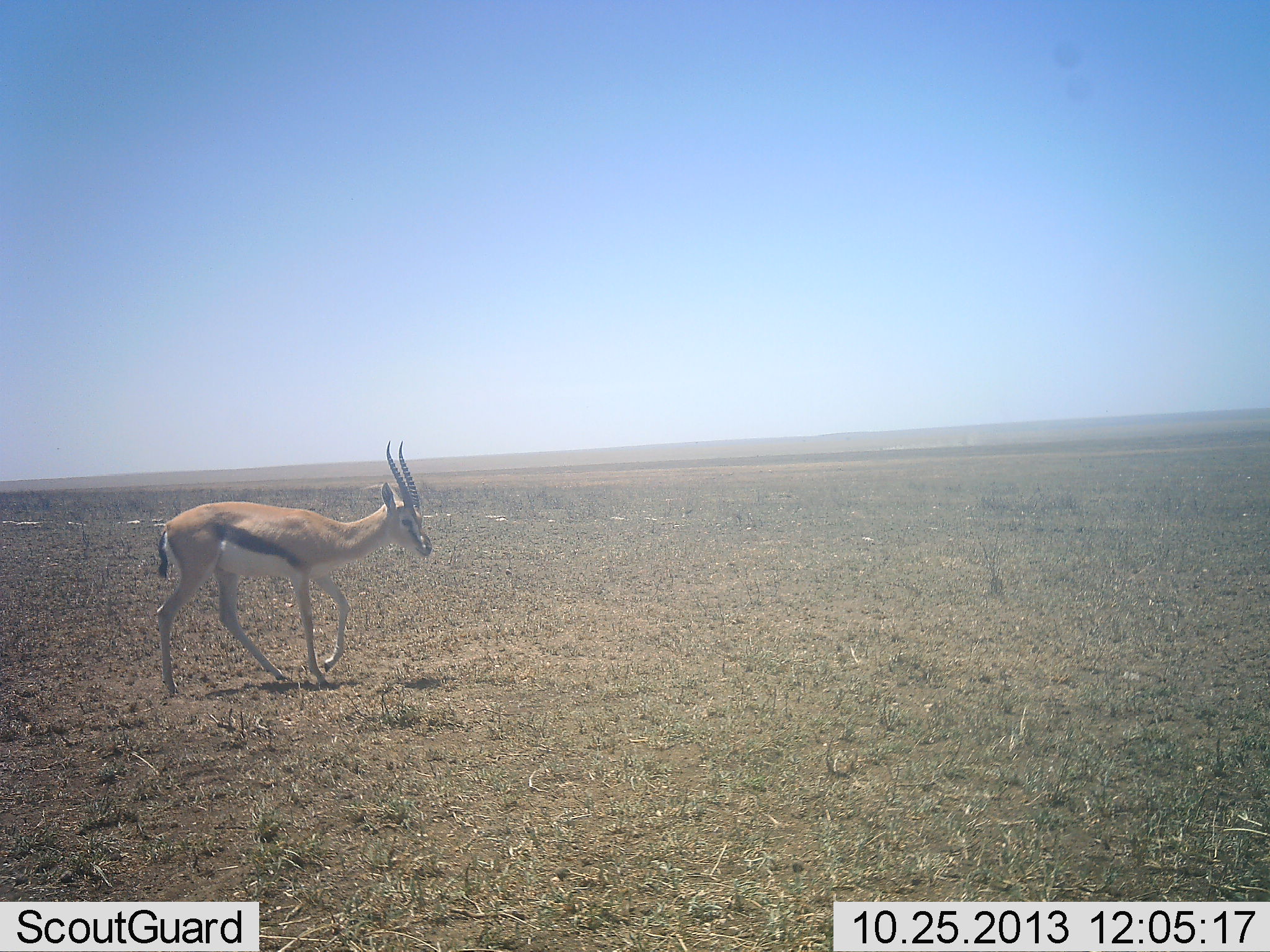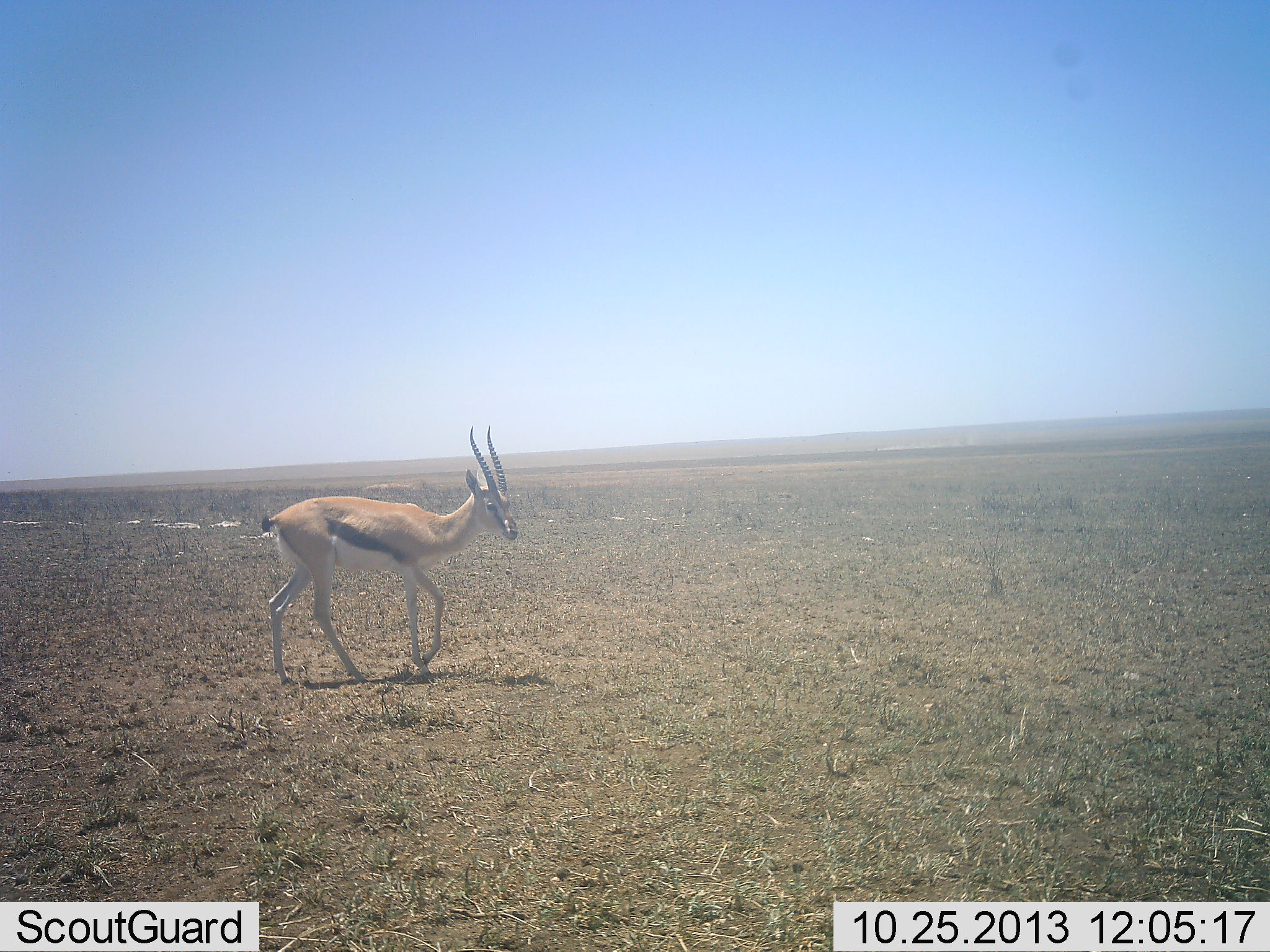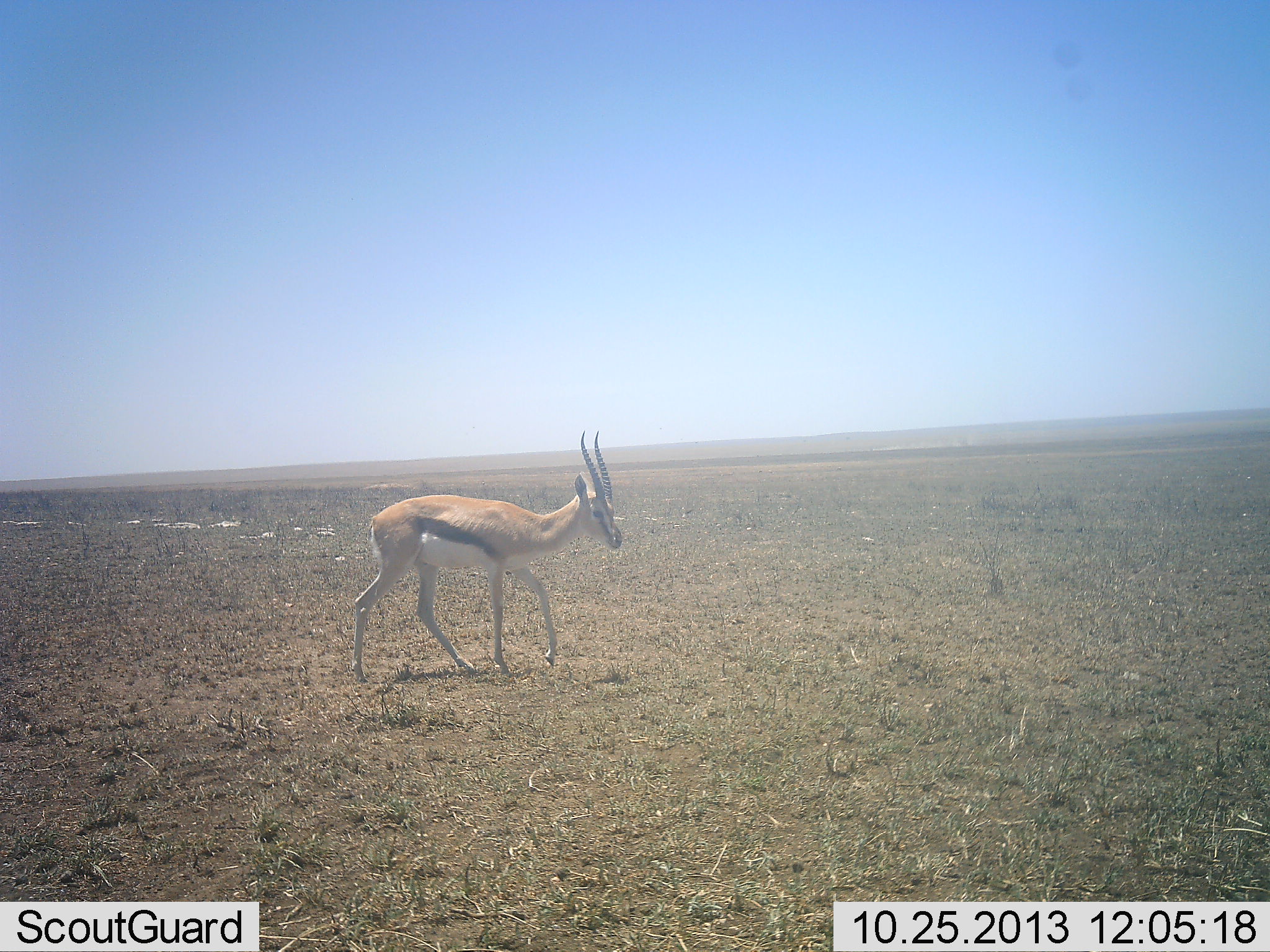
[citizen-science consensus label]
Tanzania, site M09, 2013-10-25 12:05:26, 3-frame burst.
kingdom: Animalia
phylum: Chordata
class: Mammalia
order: Artiodactyla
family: Bovidae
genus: Eudorcas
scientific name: Eudorcas thomsonii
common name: thomson's gazelle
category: gazellethomsons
Gazellethomsons (thomson's gazelle) (Eudorcas thomsonii), count 1. Behavior (volunteer vote fractions): standing 0%, resting 0%, moving 100%, interacting 0%. Young present (vote fraction): 0%. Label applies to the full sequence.